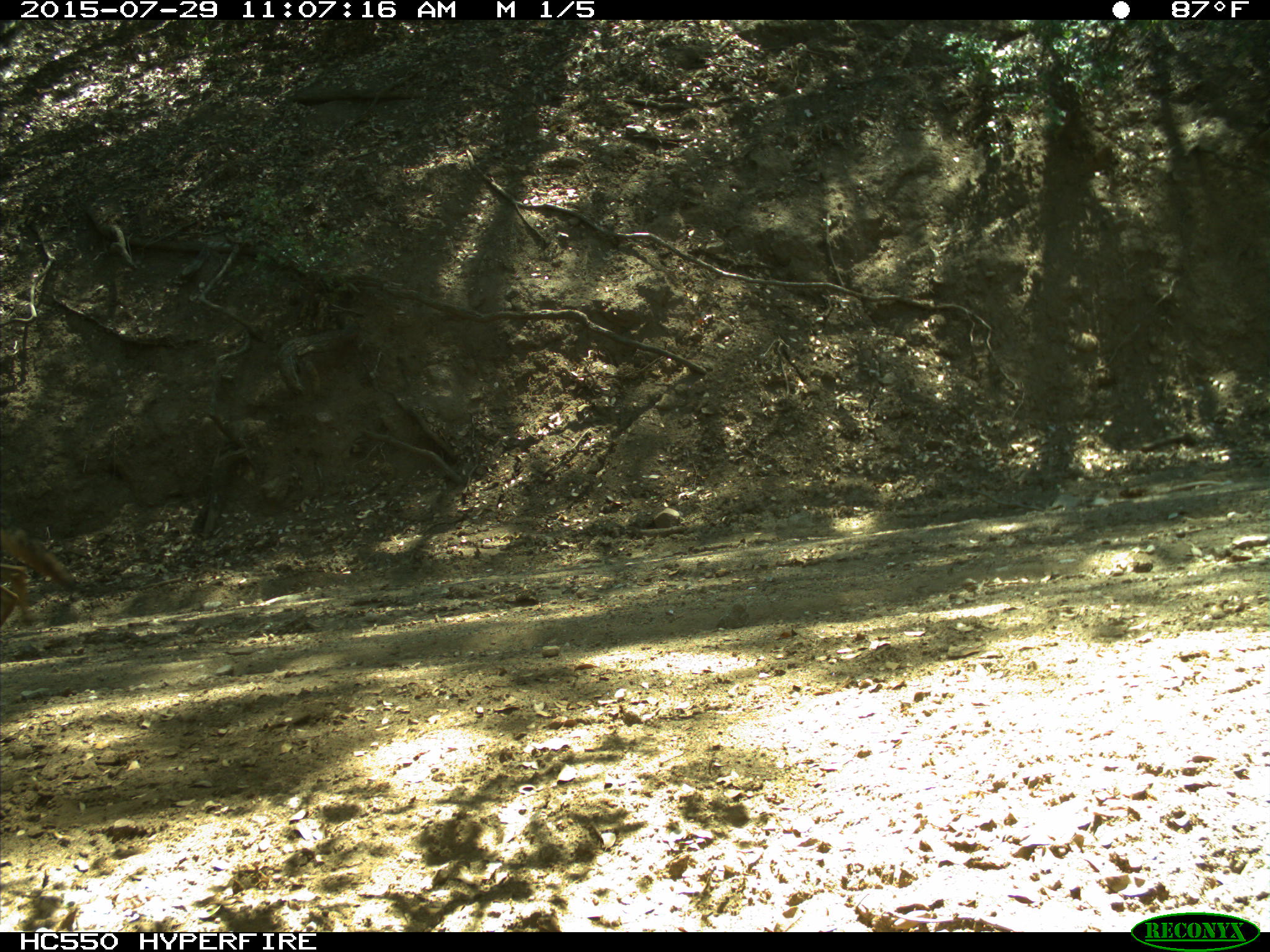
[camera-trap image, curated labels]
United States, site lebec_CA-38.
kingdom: Animalia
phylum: Chordata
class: Mammalia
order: Carnivora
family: Canidae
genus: Canis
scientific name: Canis latrans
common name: coyote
Canis latrans (coyote).